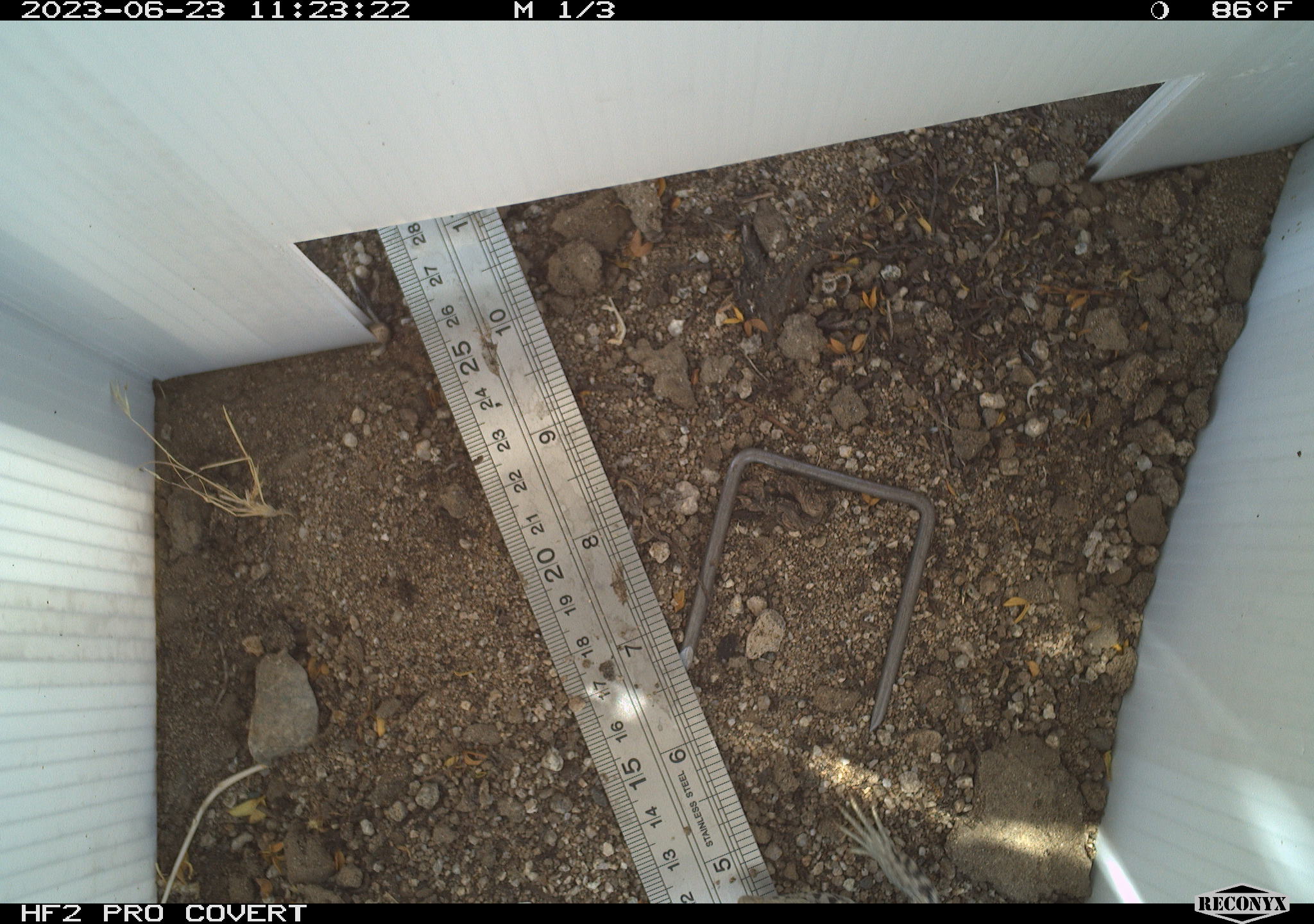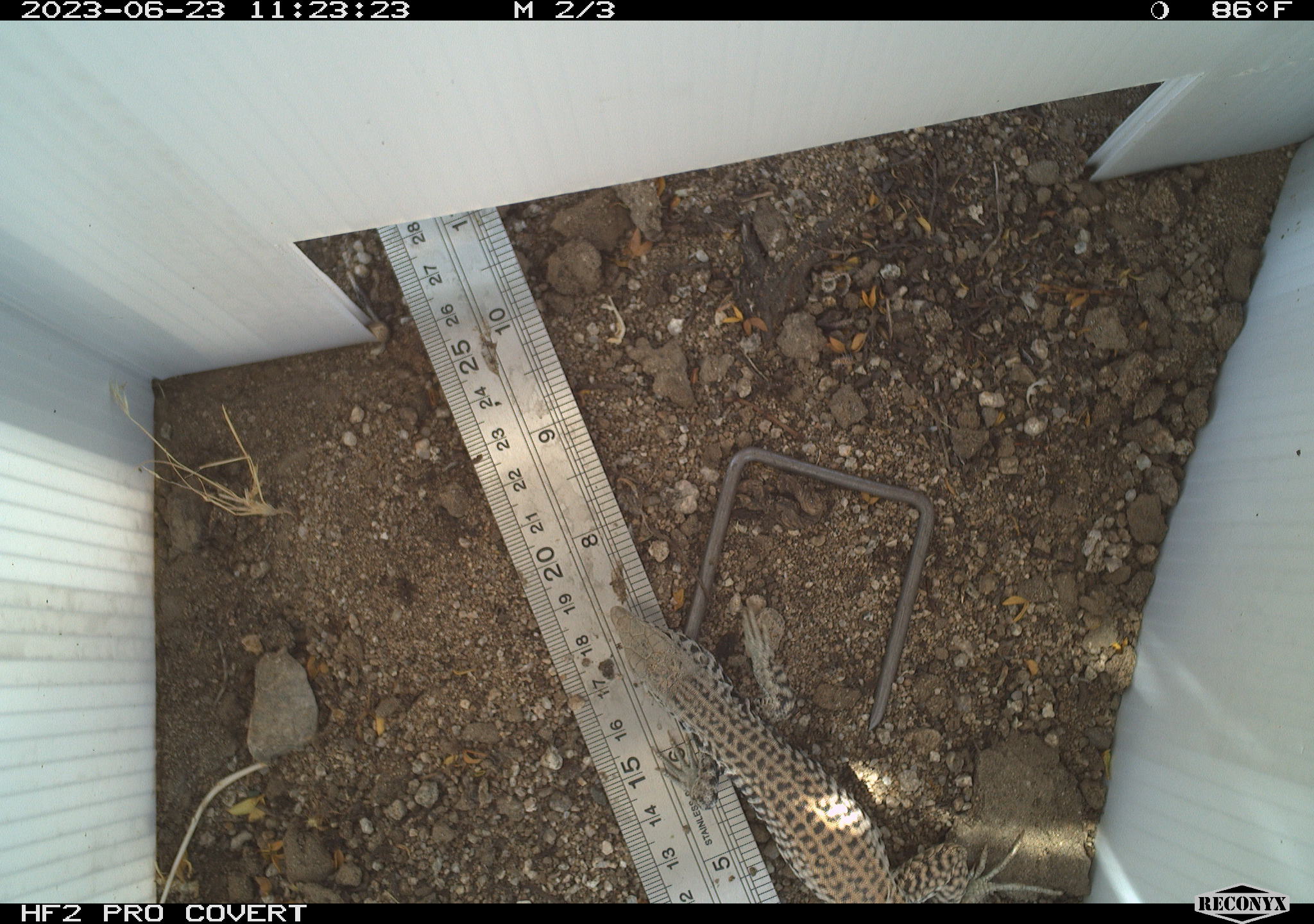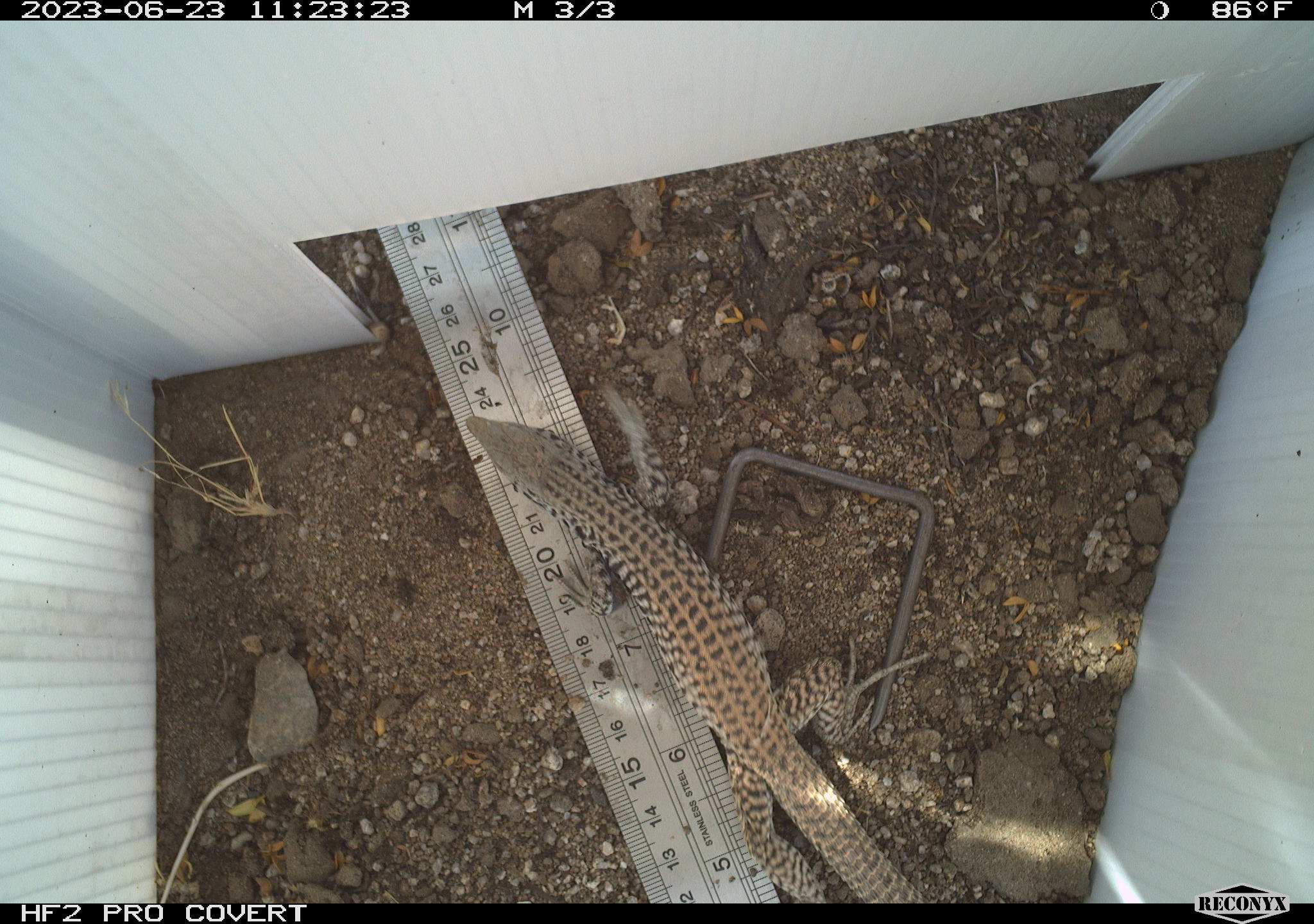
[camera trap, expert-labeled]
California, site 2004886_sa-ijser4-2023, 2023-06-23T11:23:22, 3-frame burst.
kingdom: Animalia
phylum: Chordata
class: Reptilia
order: Squamata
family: Teiidae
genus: Aspidoscelis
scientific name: Aspidoscelis tigris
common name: western whiptail